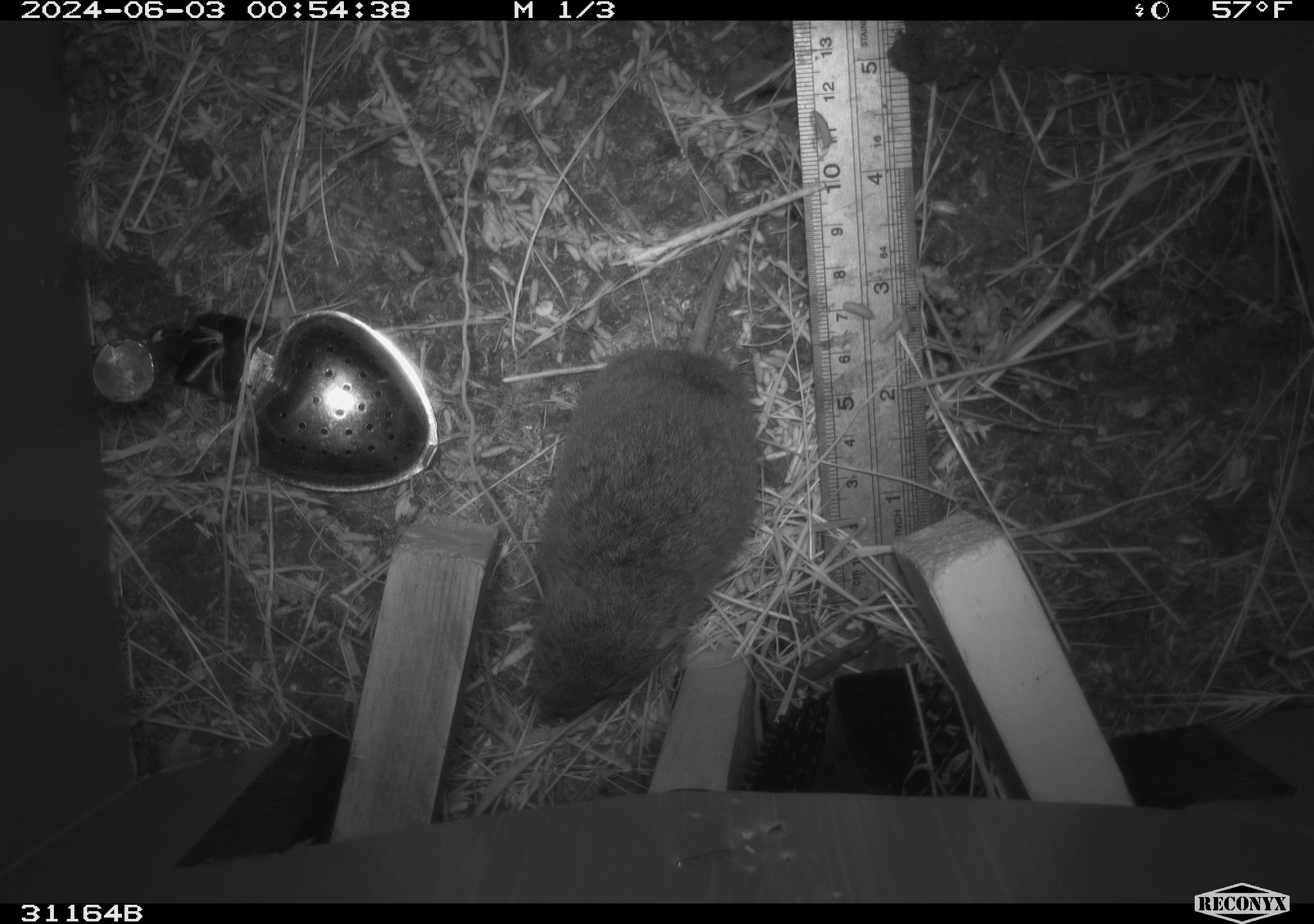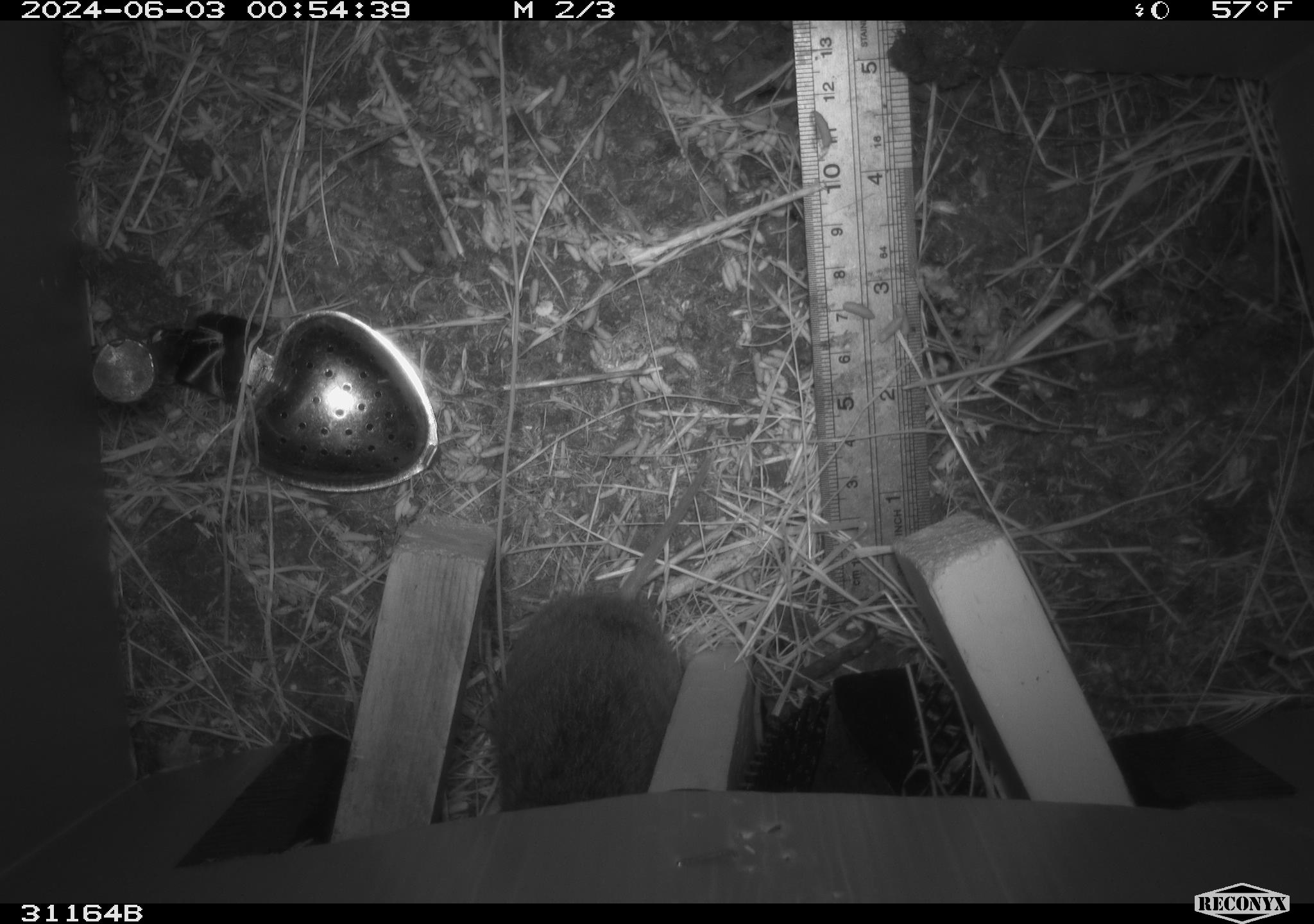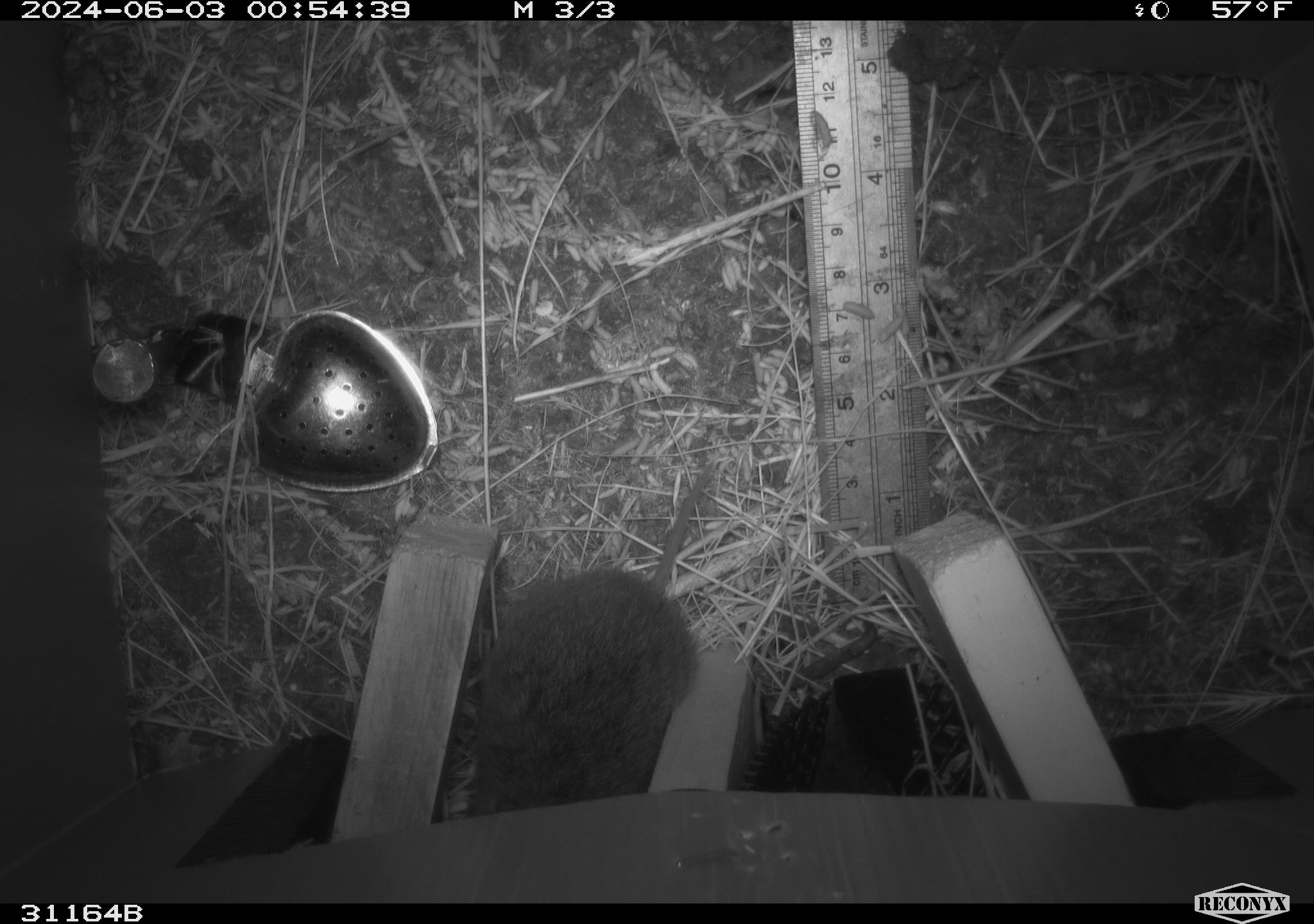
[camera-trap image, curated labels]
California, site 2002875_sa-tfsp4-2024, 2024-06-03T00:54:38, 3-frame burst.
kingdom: Animalia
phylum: Chordata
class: Mammalia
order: Rodentia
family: Cricetidae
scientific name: Arvicolinae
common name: voles, lemmings, and muskrats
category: arvicolinae subfamily